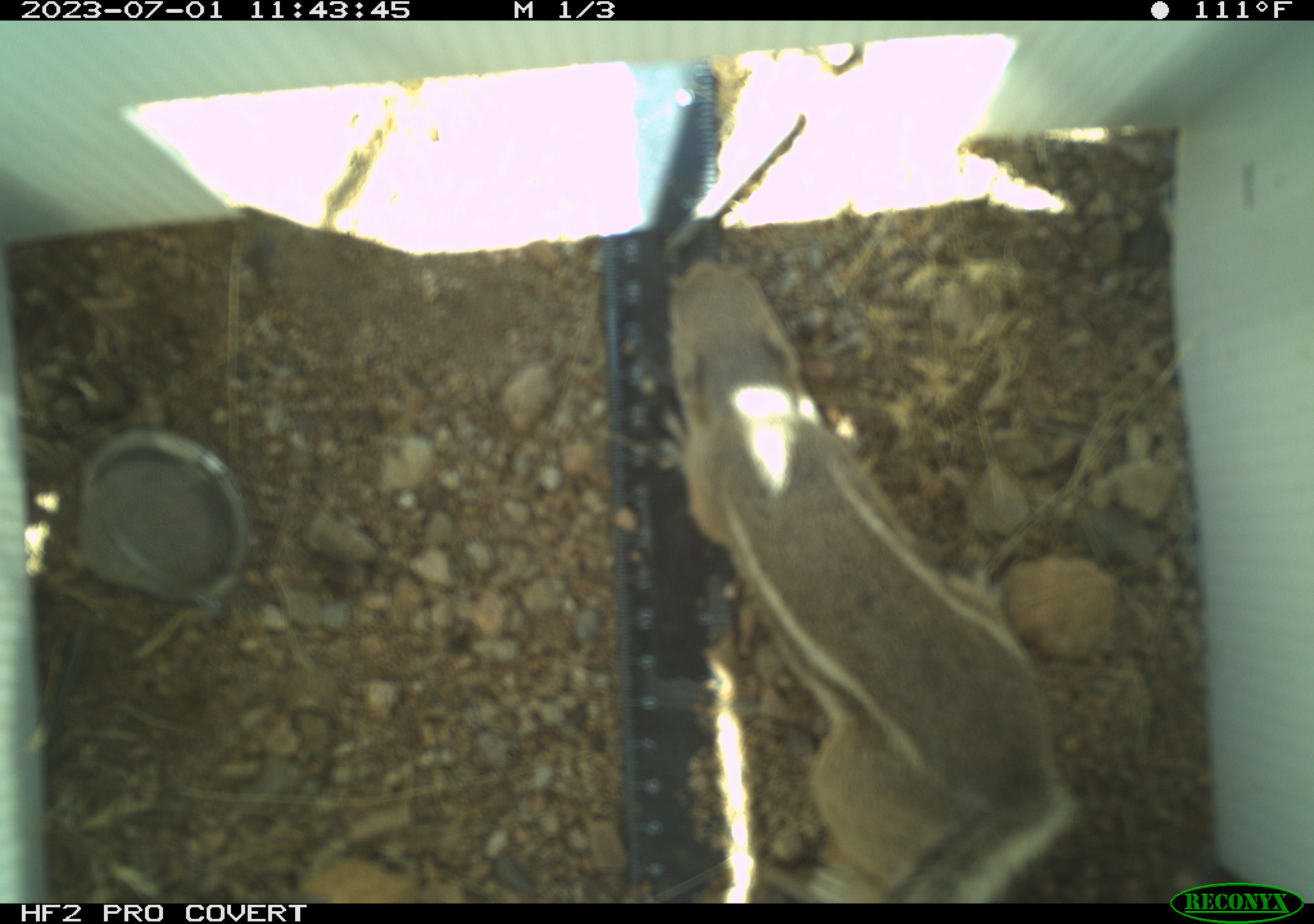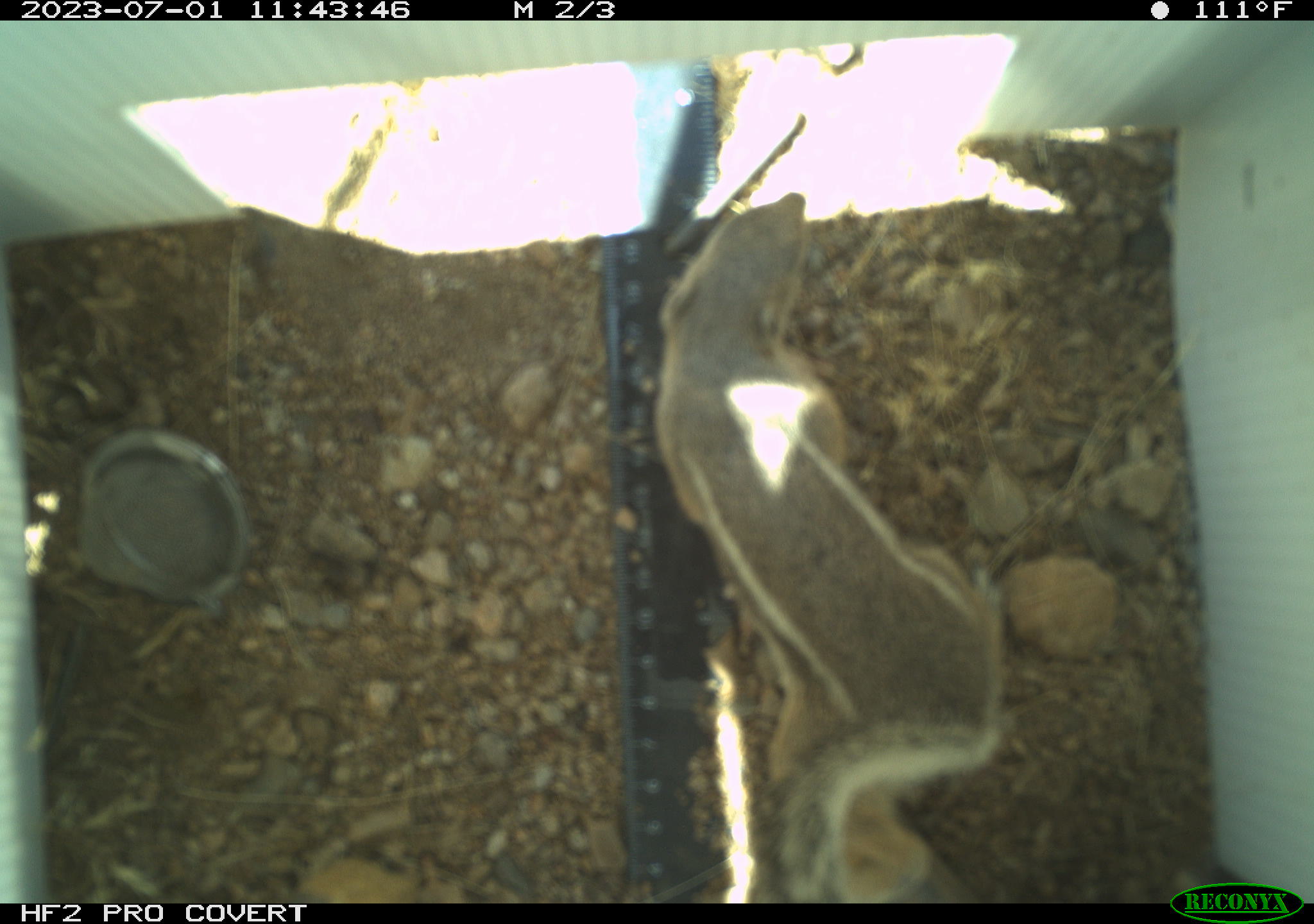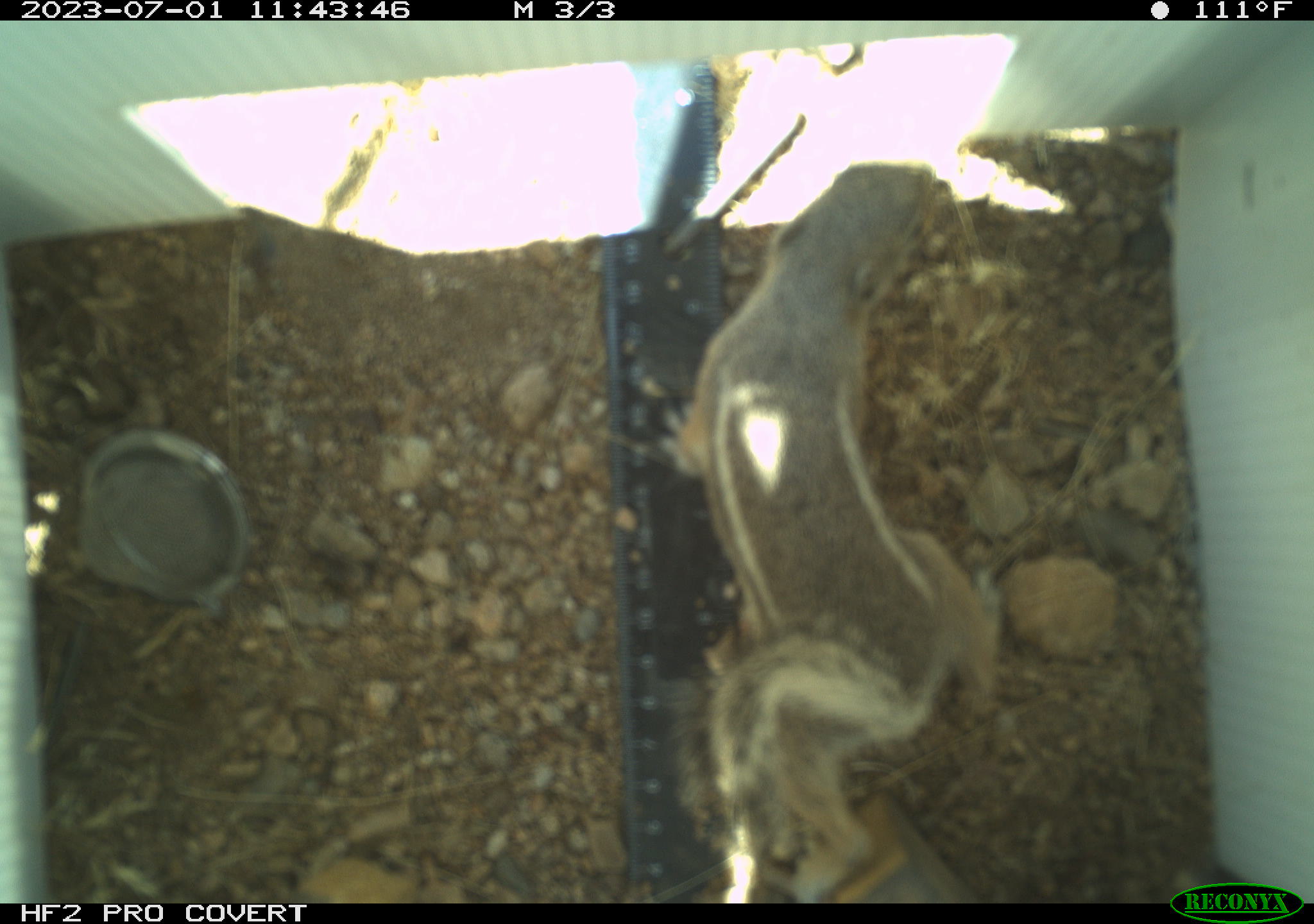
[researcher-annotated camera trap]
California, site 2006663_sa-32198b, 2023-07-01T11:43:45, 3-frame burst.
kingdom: Animalia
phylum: Chordata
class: Mammalia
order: Rodentia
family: Sciuridae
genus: Ammospermophilus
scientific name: Ammospermophilus leucurus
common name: white-tailed antelope squirrel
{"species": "white-tailed antelope squirrel (Ammospermophilus leucurus)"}